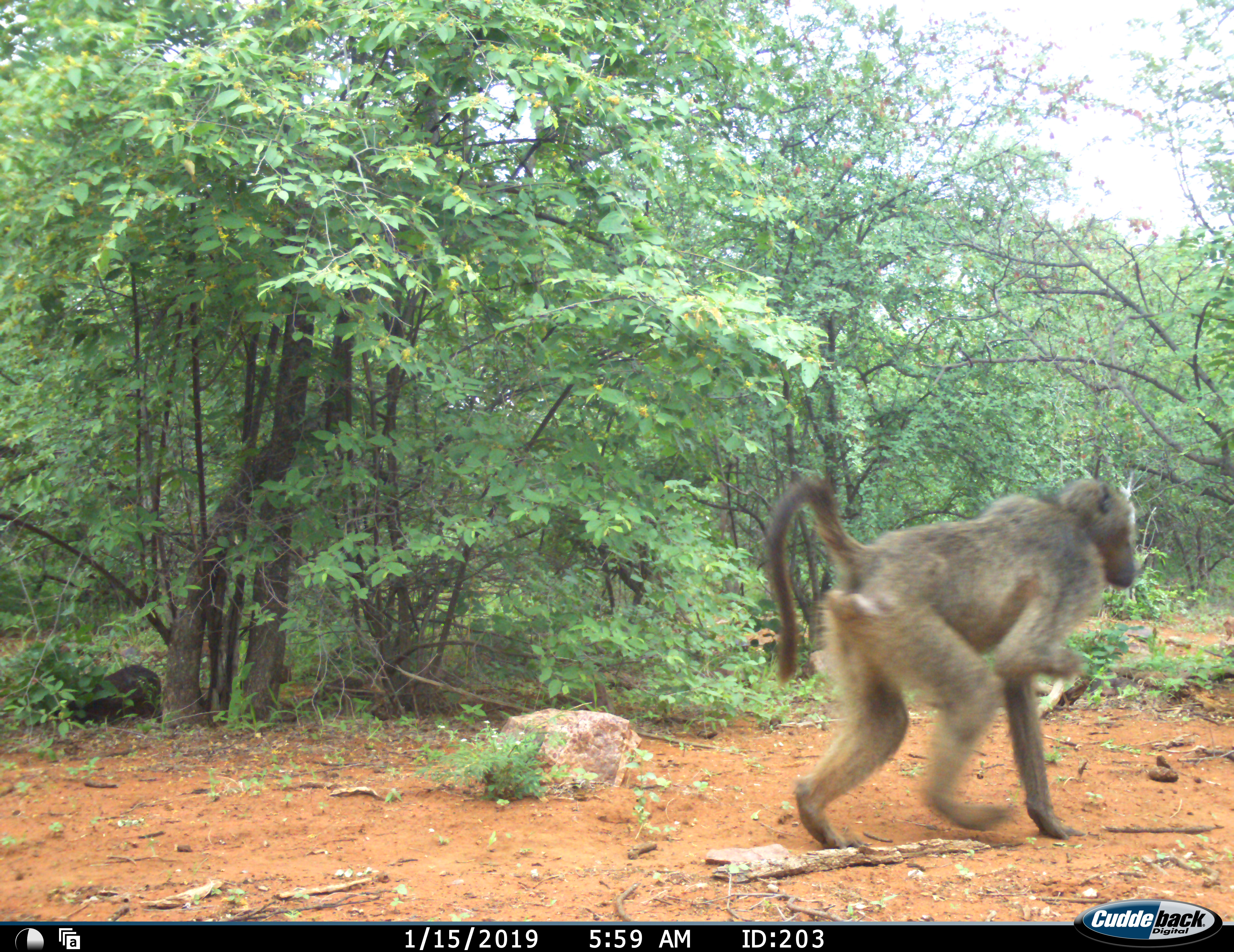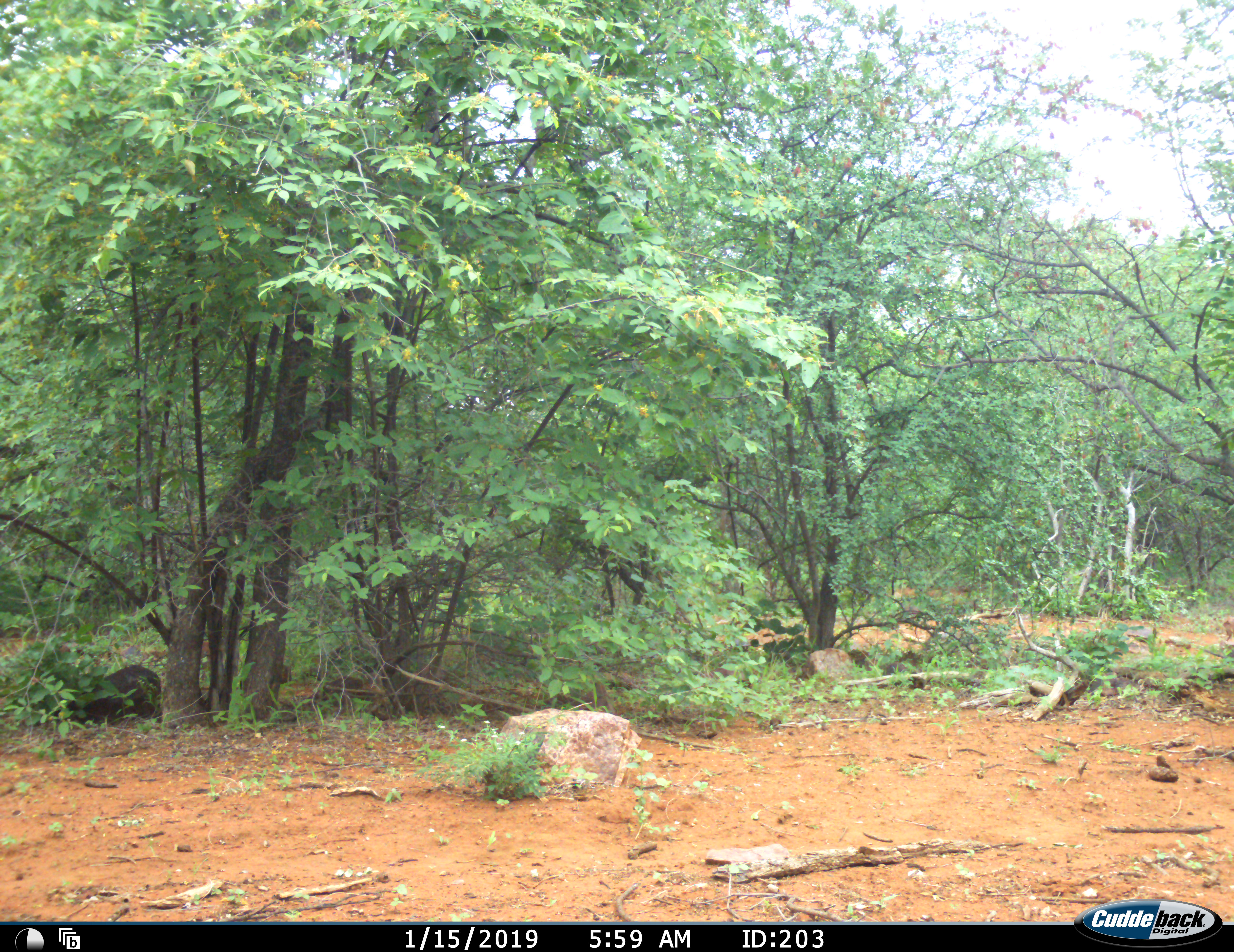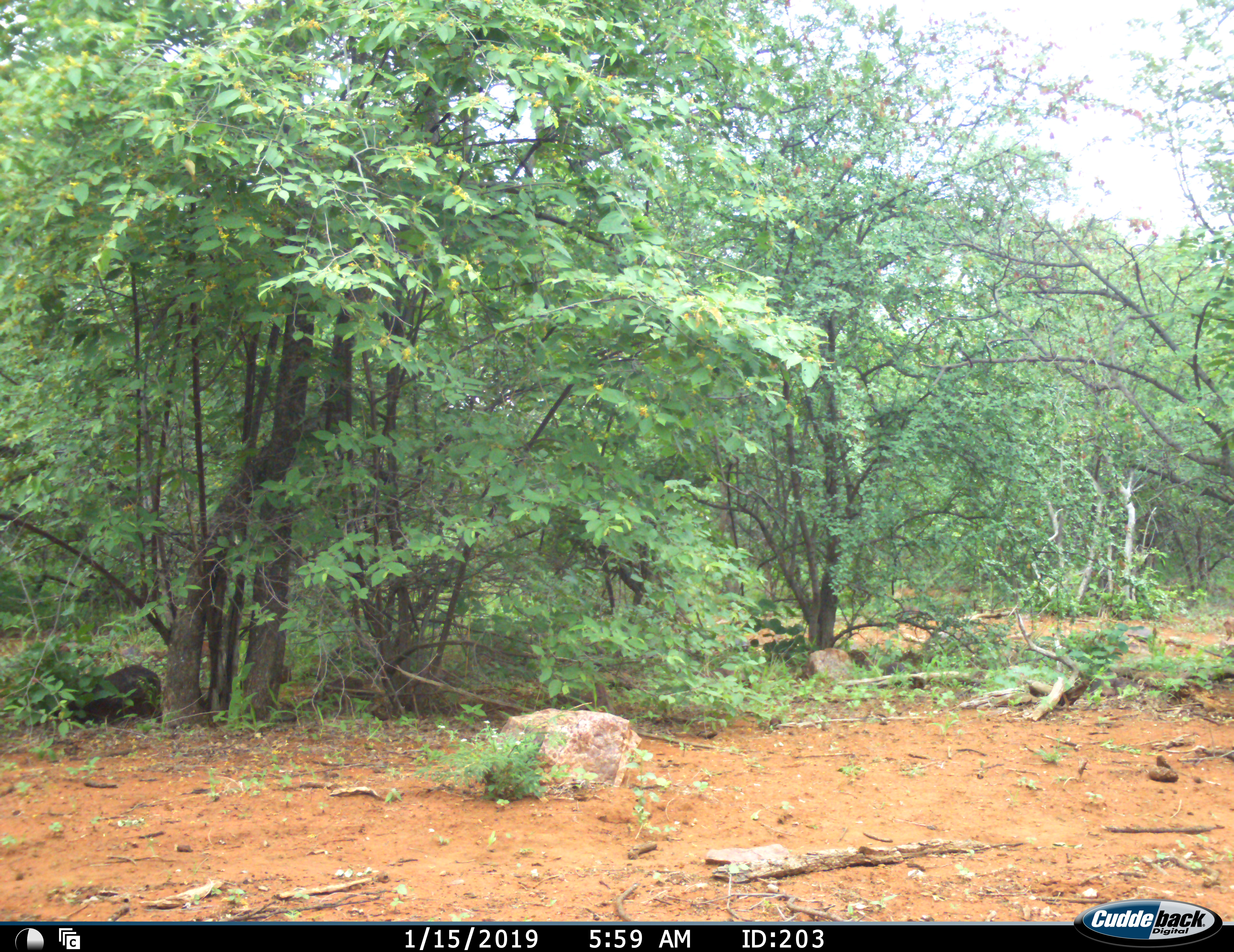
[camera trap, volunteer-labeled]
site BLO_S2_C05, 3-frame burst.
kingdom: Animalia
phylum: Chordata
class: Mammalia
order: Primates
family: Cercopithecidae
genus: Papio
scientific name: Papio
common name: baboon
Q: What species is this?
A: Baboon (Papio).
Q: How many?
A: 1.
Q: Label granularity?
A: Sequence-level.